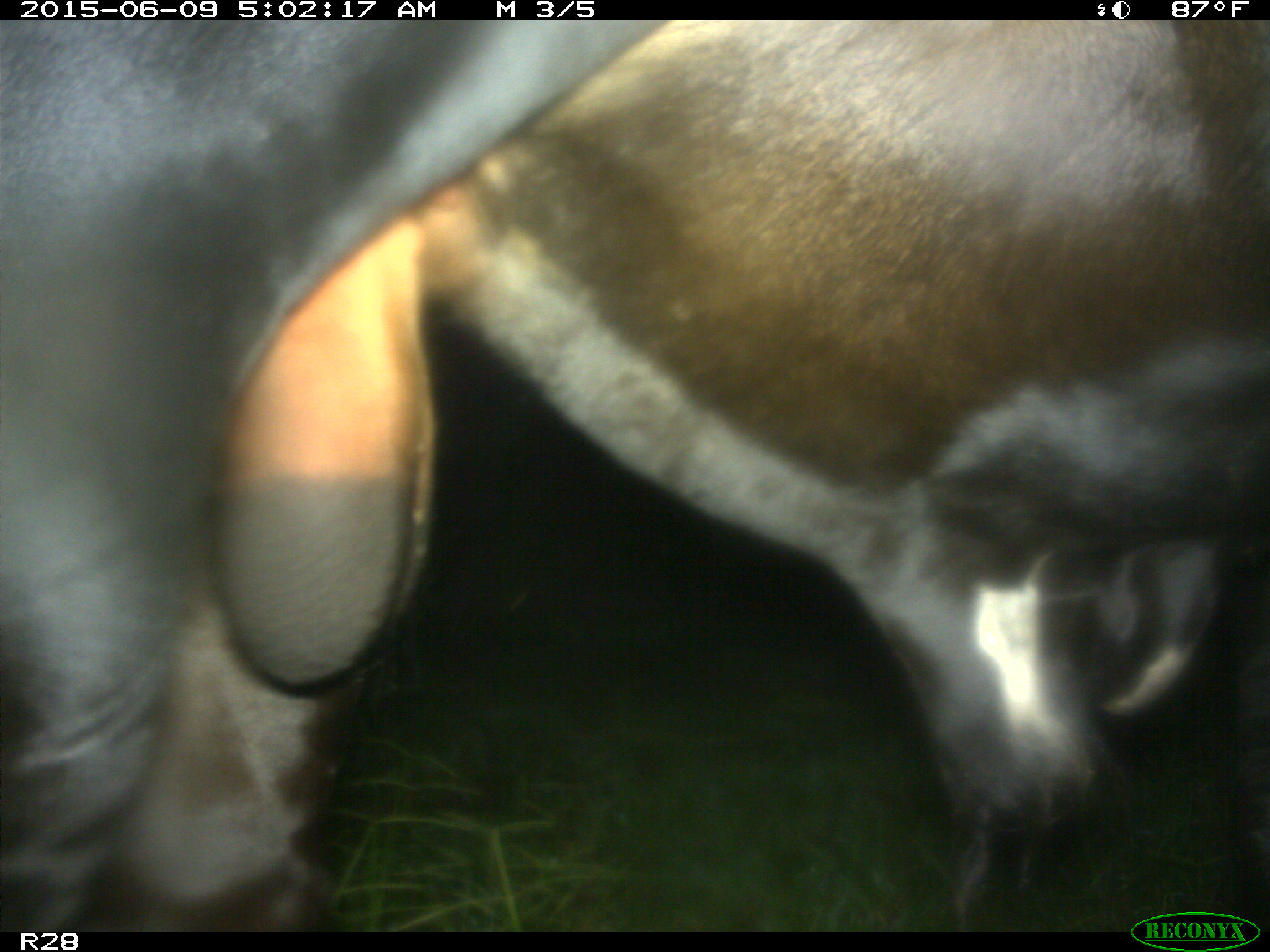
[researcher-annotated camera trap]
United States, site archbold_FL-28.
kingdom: Animalia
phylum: Chordata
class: Mammalia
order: Artiodactyla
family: Bovidae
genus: Bos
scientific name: Bos taurus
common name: domestic cow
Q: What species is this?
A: Bos taurus (domestic cow).